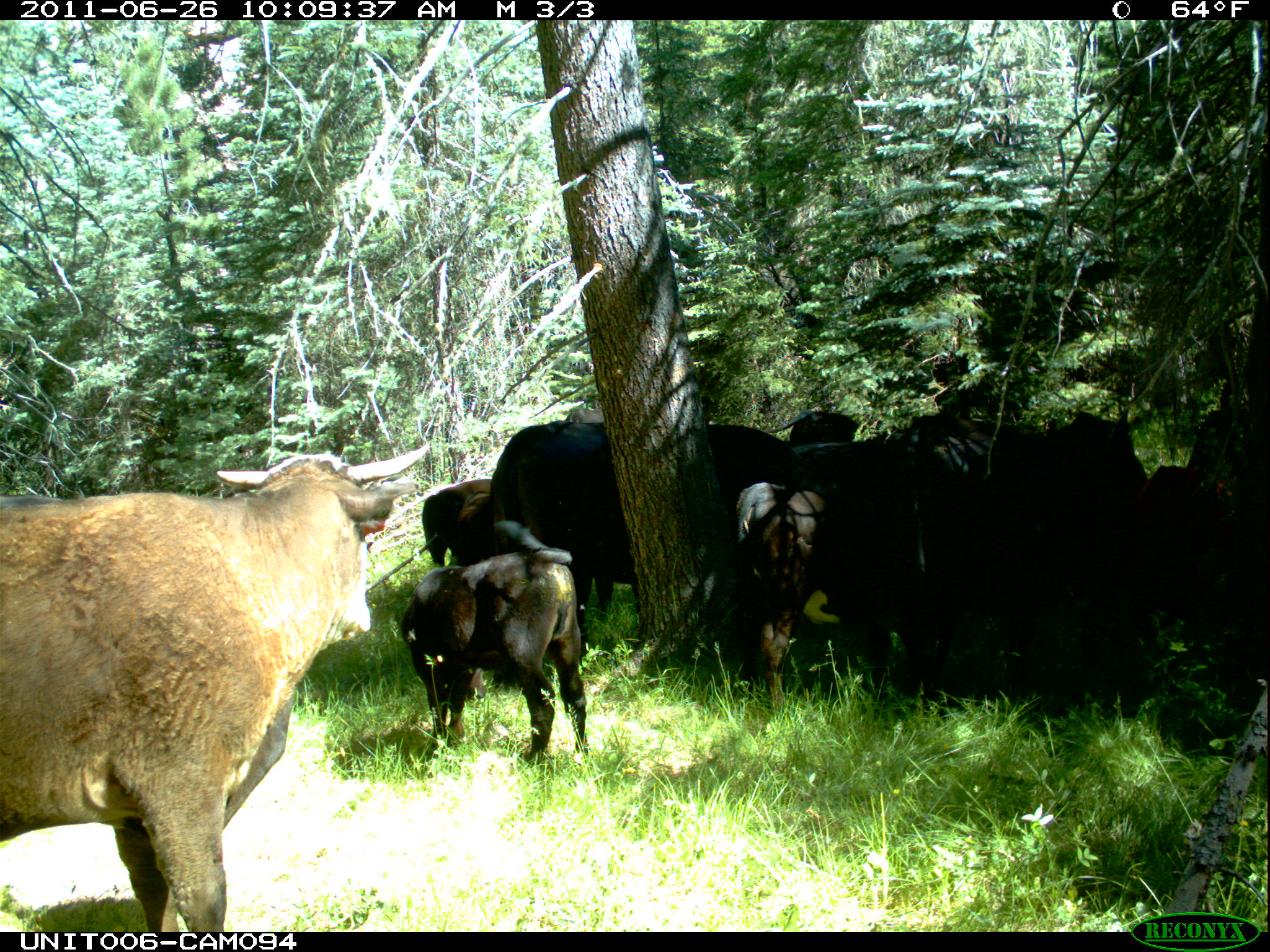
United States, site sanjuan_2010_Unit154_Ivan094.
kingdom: Animalia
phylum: Chordata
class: Mammalia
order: Artiodactyla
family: Bovidae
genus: Bos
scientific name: Bos taurus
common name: domestic cow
Bos taurus (domestic cow).